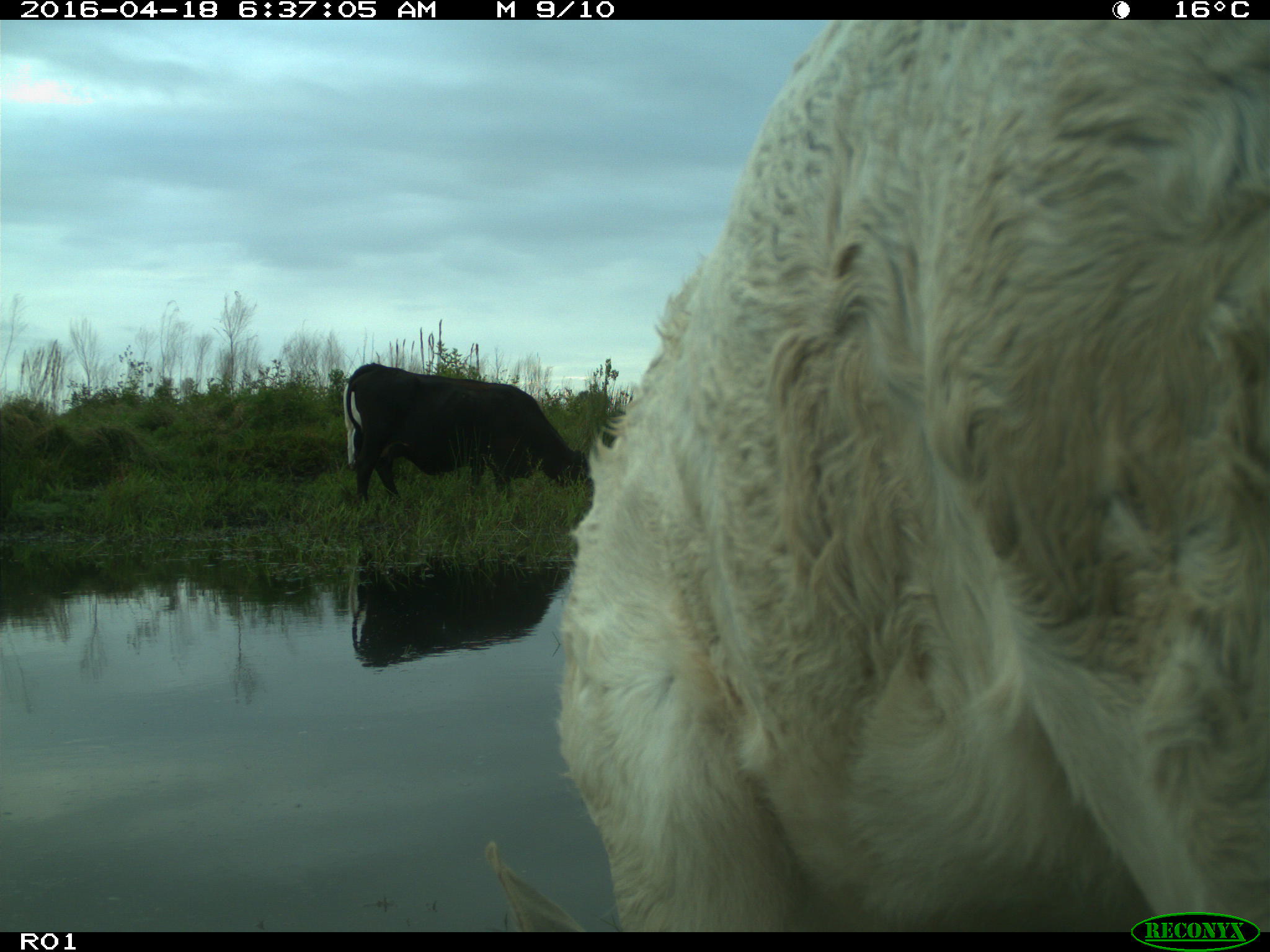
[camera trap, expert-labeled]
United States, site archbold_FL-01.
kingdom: Animalia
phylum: Chordata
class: Mammalia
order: Artiodactyla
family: Bovidae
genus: Bos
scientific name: Bos taurus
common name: domestic cow